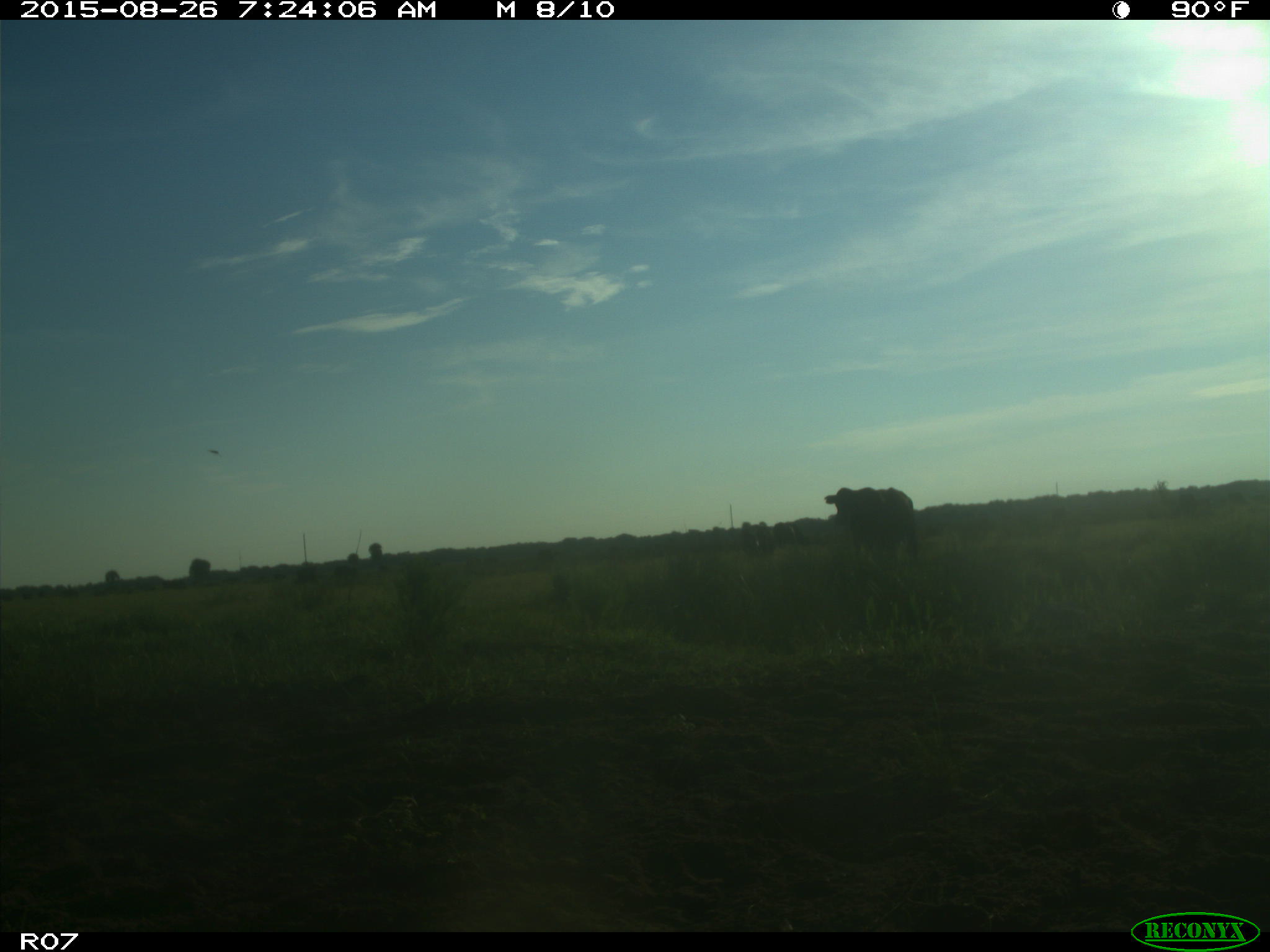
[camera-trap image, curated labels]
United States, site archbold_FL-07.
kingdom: Animalia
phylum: Chordata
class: Mammalia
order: Artiodactyla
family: Bovidae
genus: Bos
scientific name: Bos taurus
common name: domestic cow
Bos taurus (domestic cow).